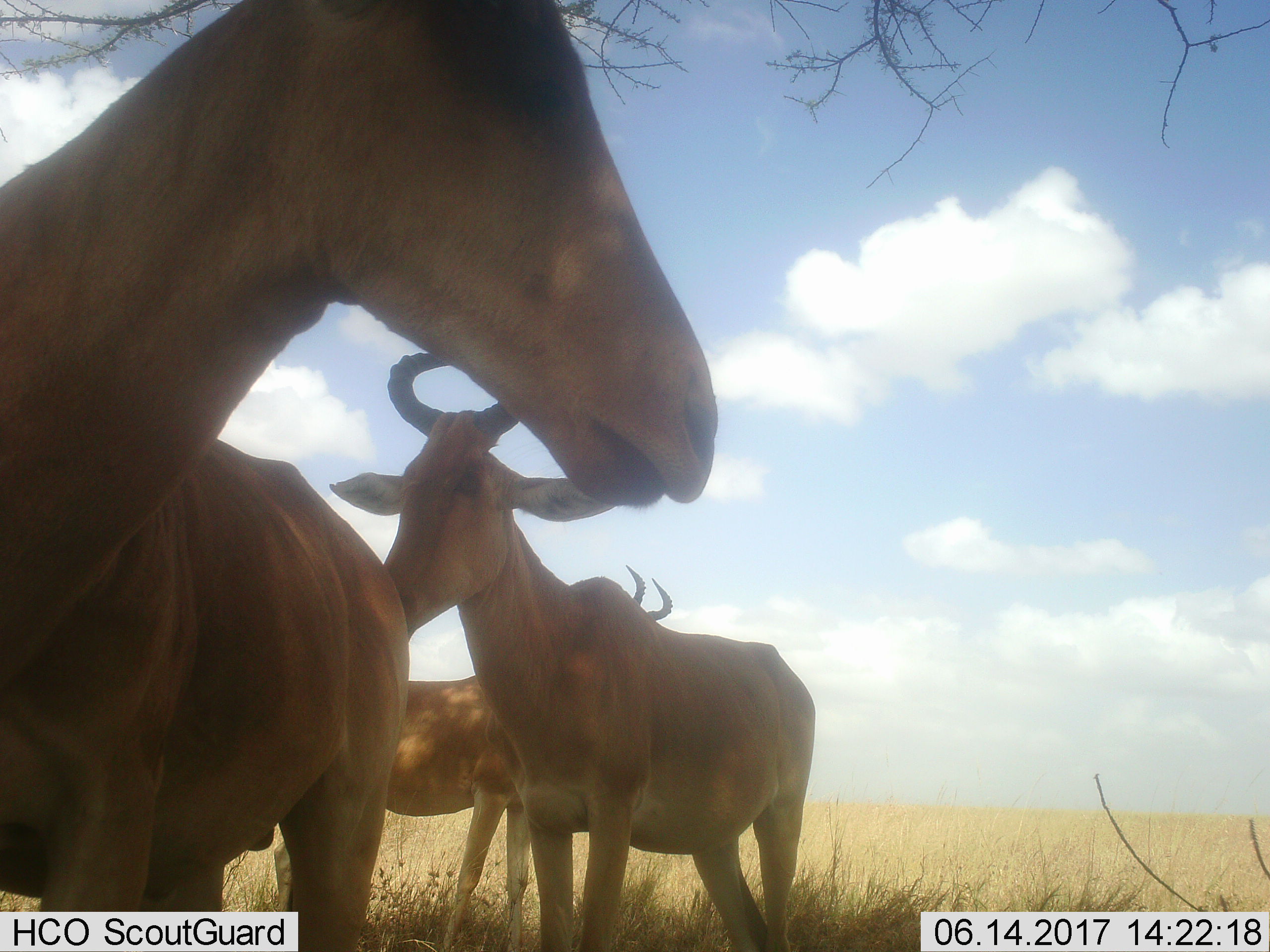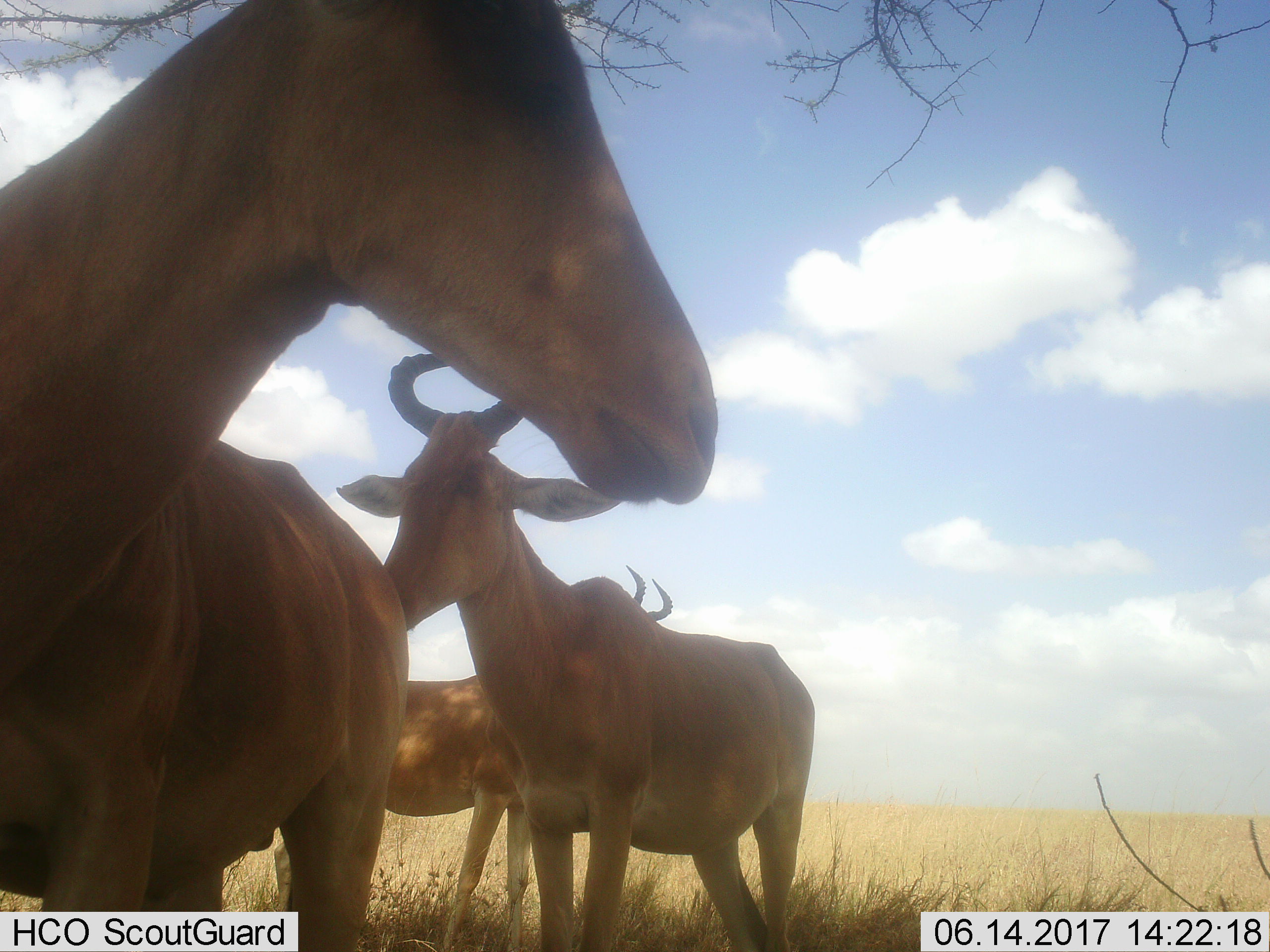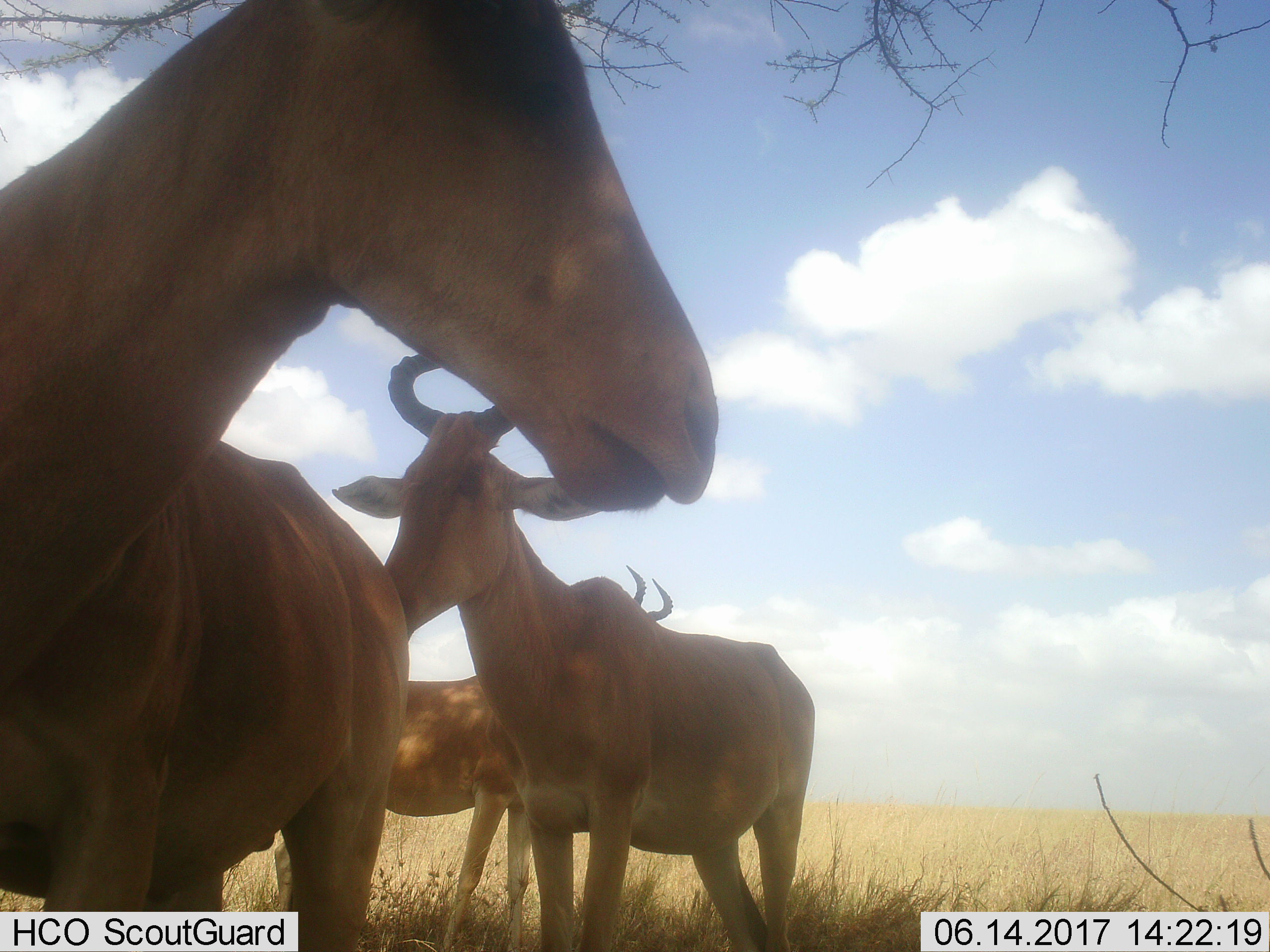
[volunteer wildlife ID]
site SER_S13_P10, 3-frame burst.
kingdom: Animalia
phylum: Chordata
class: Mammalia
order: Artiodactyla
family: Bovidae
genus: Alcelaphus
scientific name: Alcelaphus buselaphus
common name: hartebeest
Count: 3.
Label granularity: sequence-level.